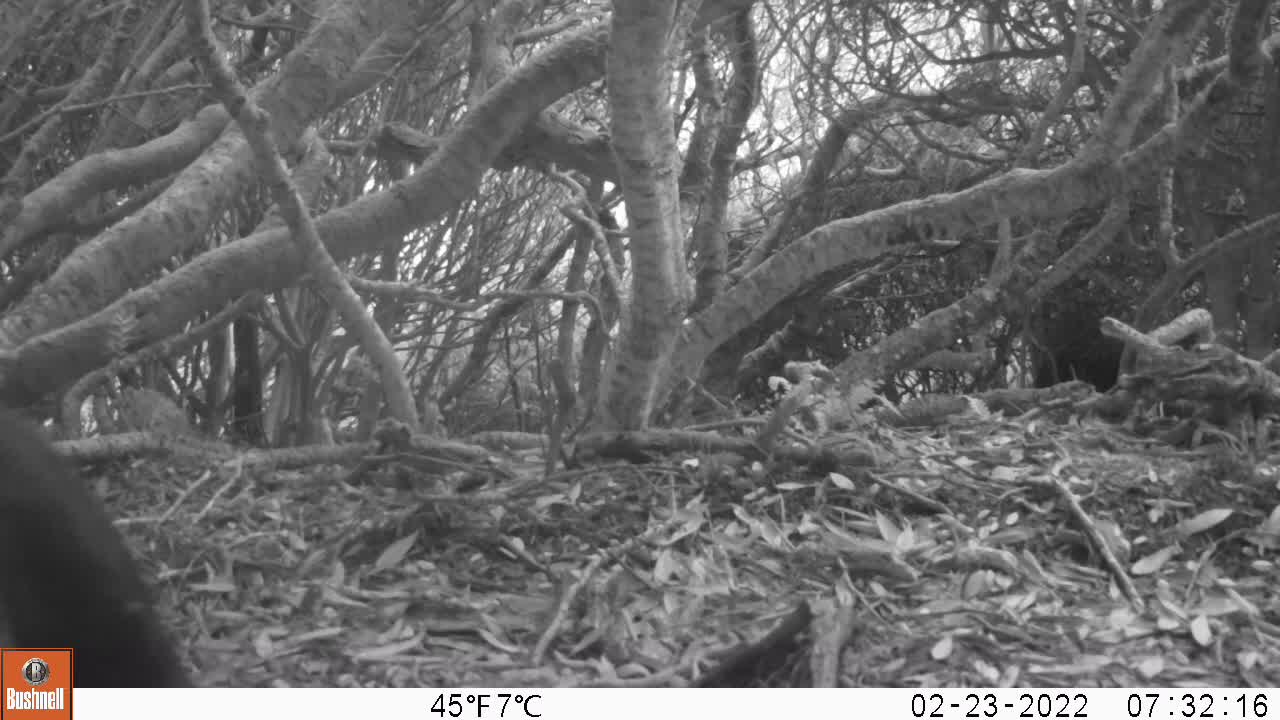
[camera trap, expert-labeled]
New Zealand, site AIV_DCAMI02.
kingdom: Animalia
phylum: Chordata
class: Aves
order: Sphenisciformes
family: Spheniscidae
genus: Megadyptes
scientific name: Megadyptes antipodes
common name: yellow-eyed penguin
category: yellow eyed penguin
Yellow eyed penguin (yellow-eyed penguin) (Megadyptes antipodes).